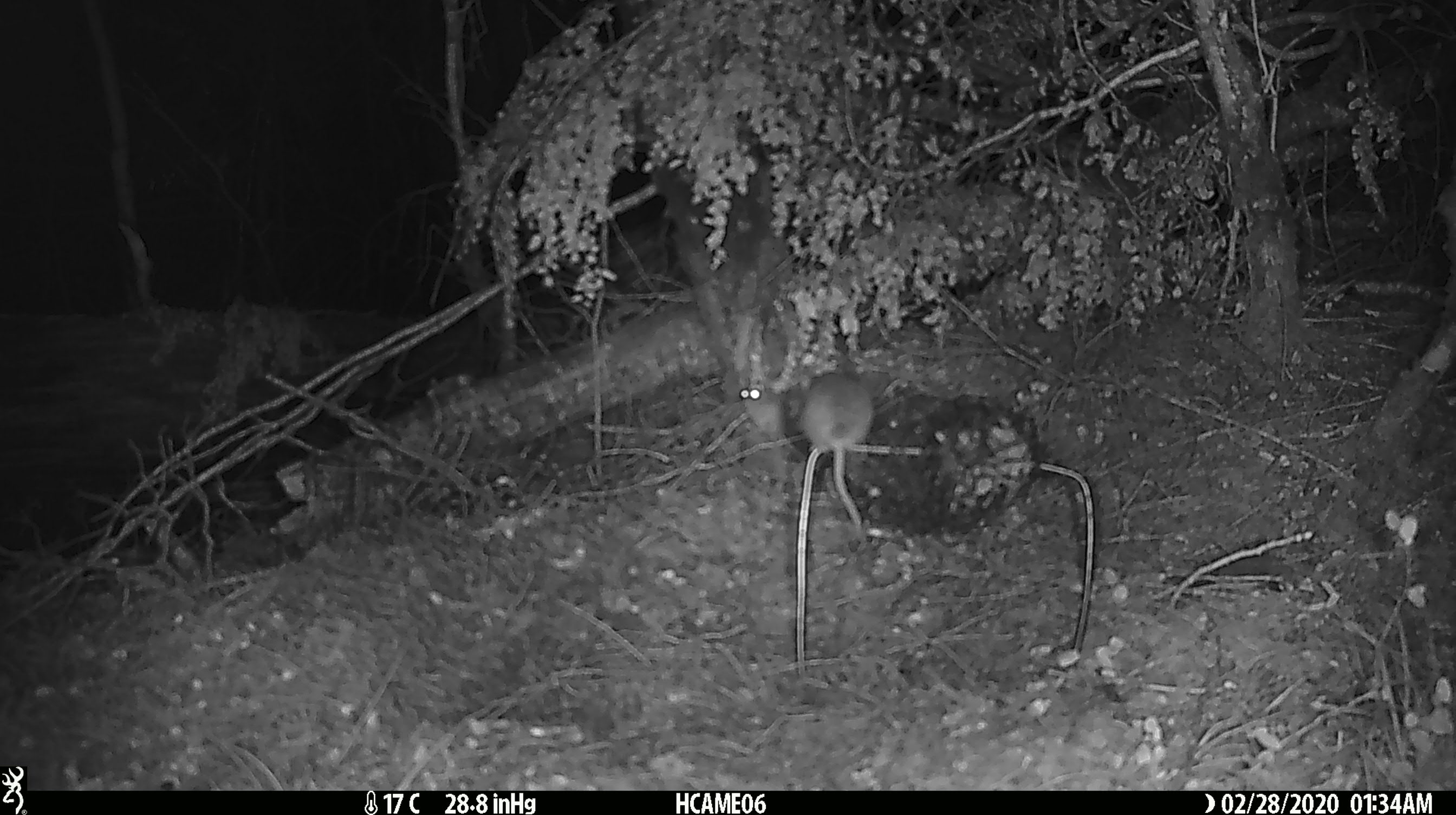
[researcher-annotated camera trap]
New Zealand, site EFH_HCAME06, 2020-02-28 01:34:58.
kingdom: Animalia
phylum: Chordata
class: Mammalia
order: Rodentia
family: Muridae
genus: Mus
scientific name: Mus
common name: mouse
Mouse (Mus).